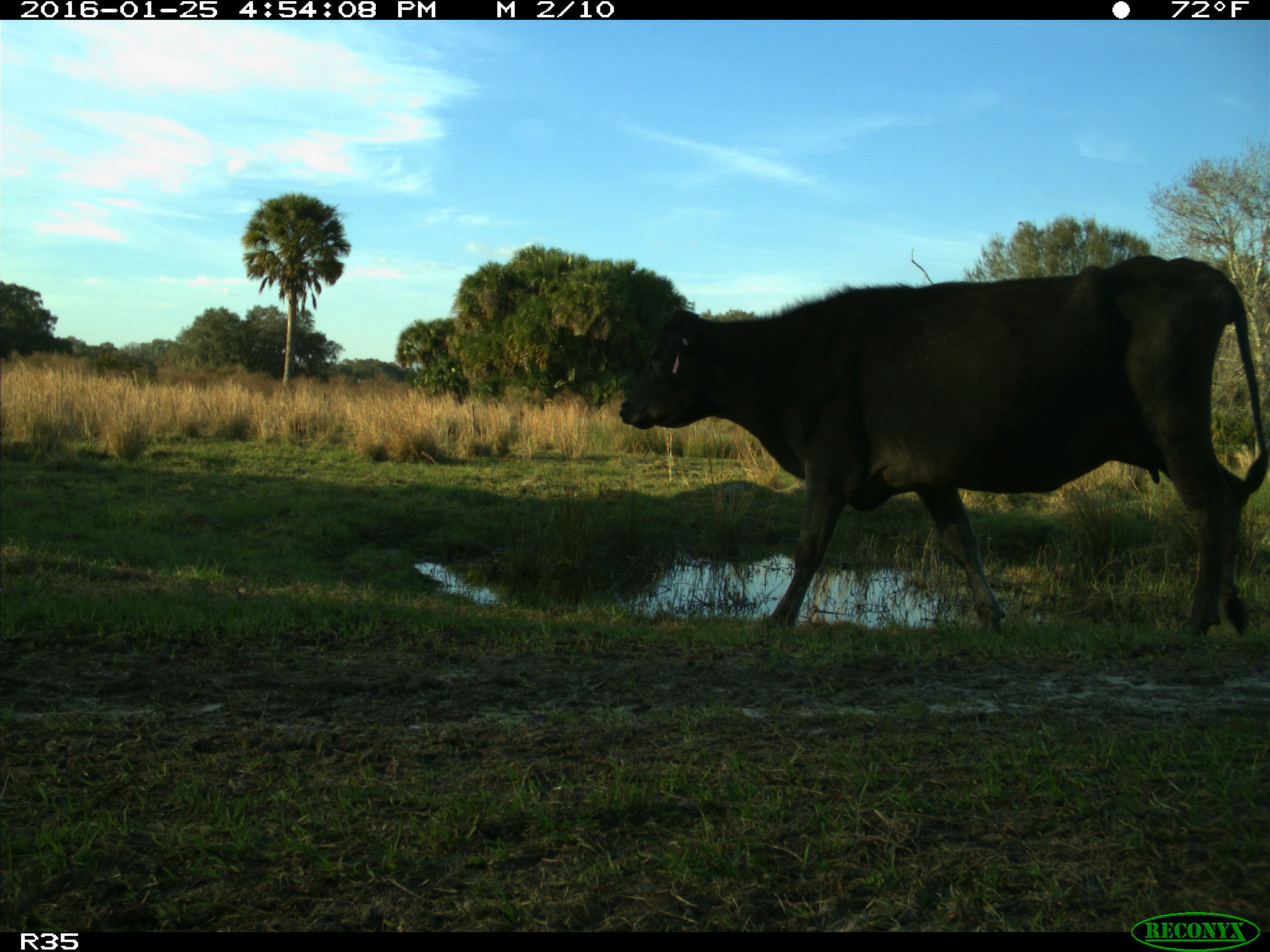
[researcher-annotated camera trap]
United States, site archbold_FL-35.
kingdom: Animalia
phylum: Chordata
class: Mammalia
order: Artiodactyla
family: Bovidae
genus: Bos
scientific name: Bos taurus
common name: domestic cow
Bos taurus (domestic cow).